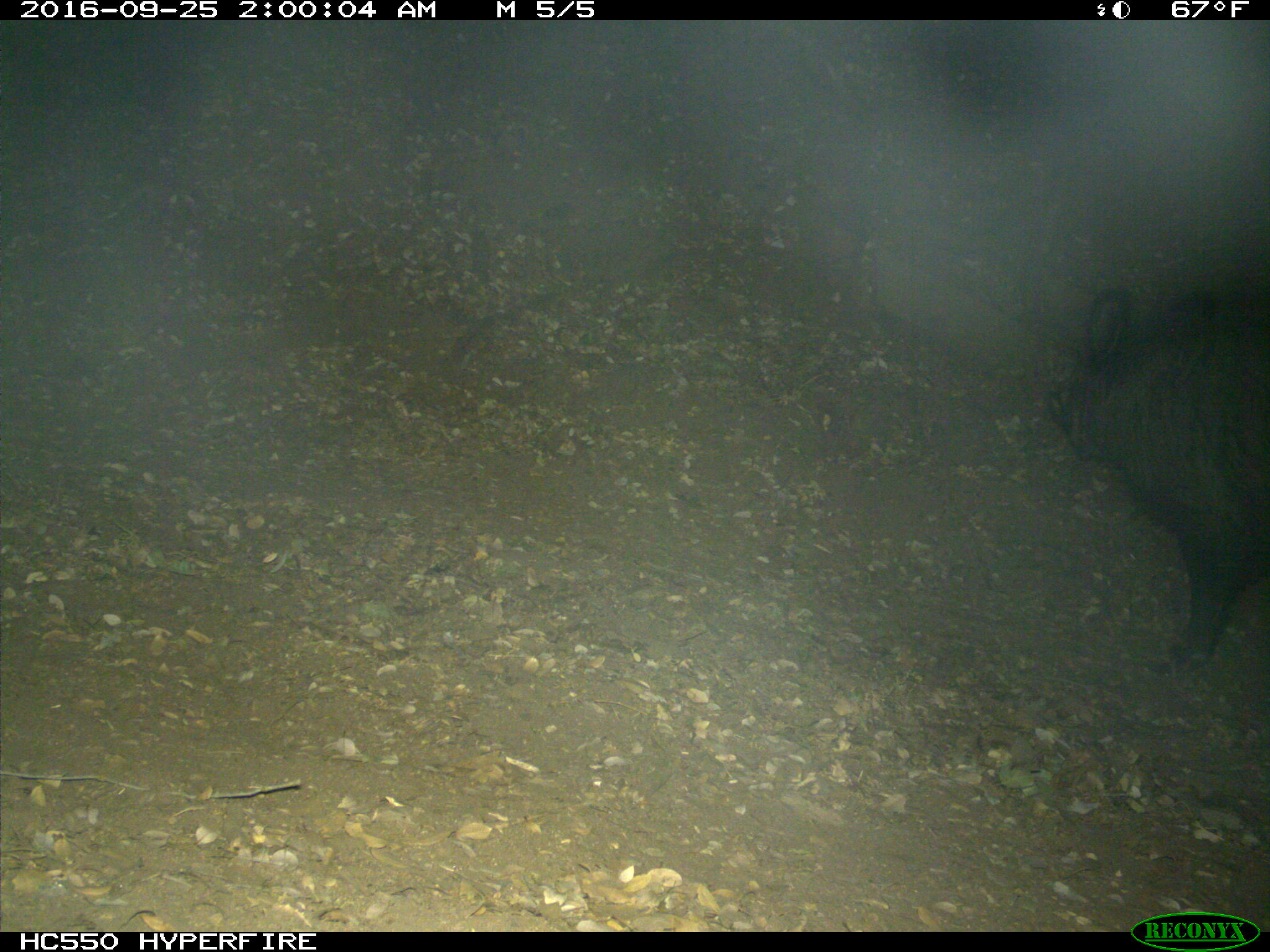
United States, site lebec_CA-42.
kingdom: Animalia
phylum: Chordata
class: Mammalia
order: Artiodactyla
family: Suidae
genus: Sus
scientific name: Sus scrofa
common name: wild boar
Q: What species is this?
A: Sus scrofa (wild boar).